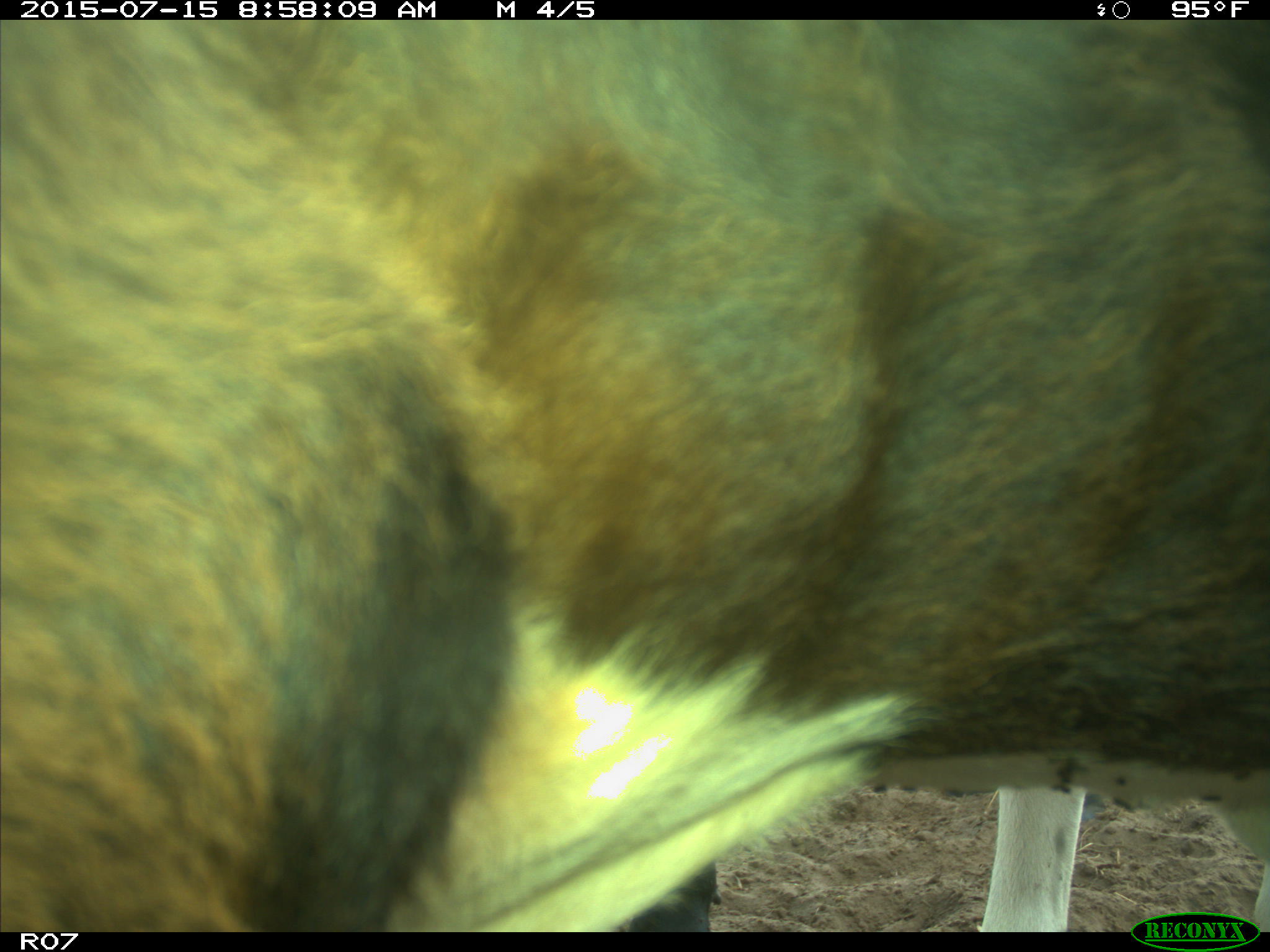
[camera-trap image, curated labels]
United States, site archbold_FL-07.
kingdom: Animalia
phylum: Chordata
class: Mammalia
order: Artiodactyla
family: Bovidae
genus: Bos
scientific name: Bos taurus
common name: domestic cow